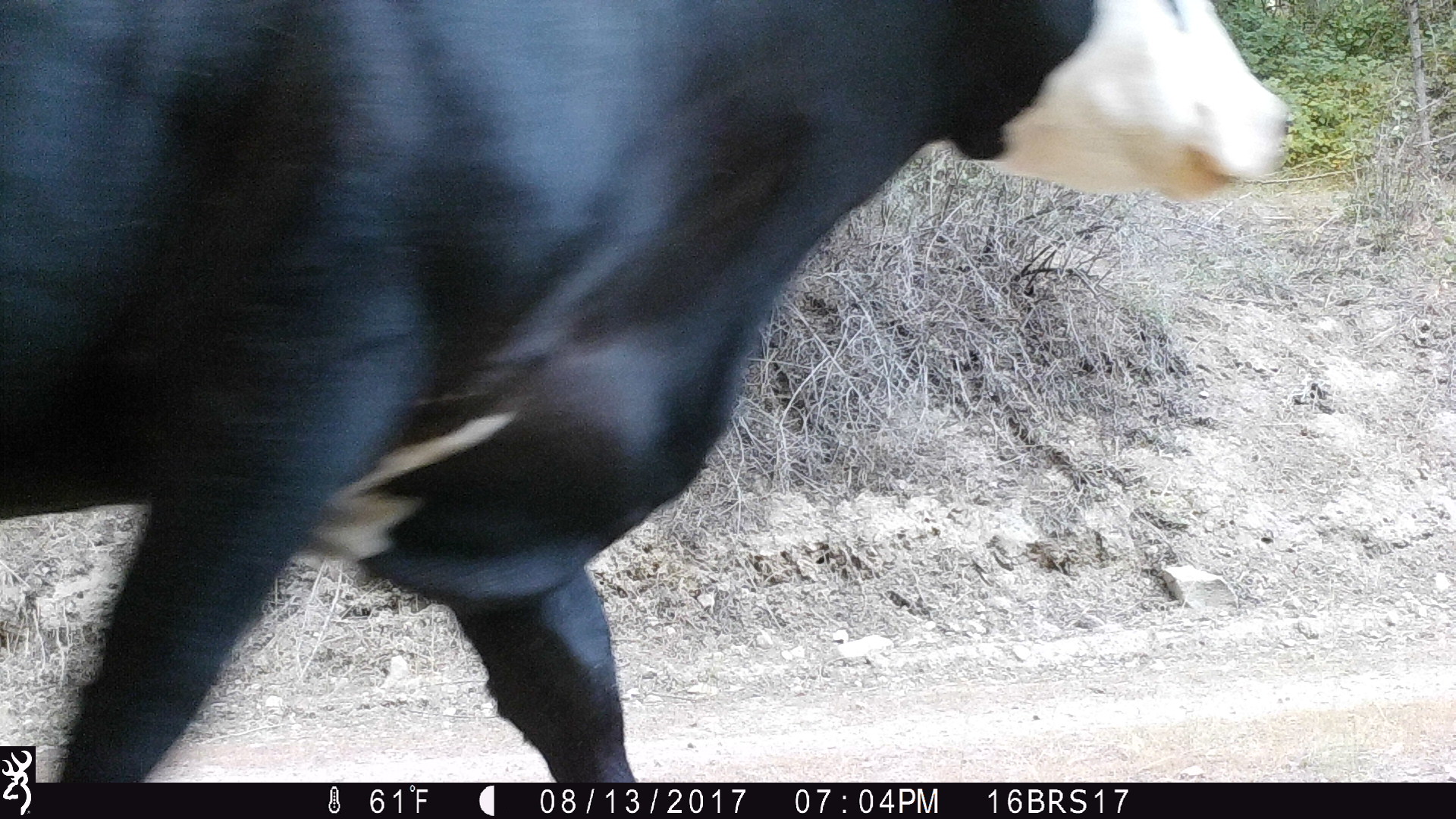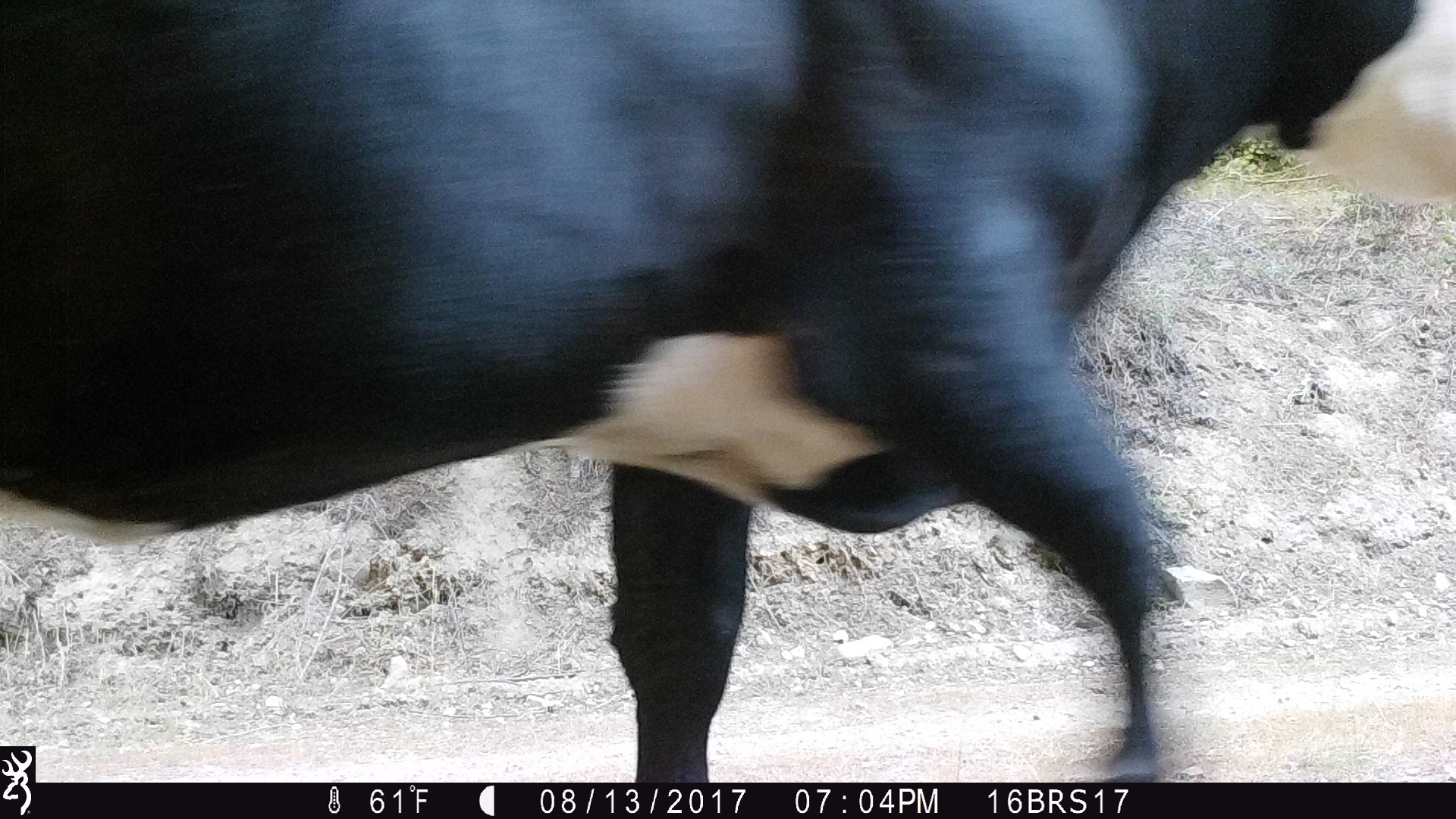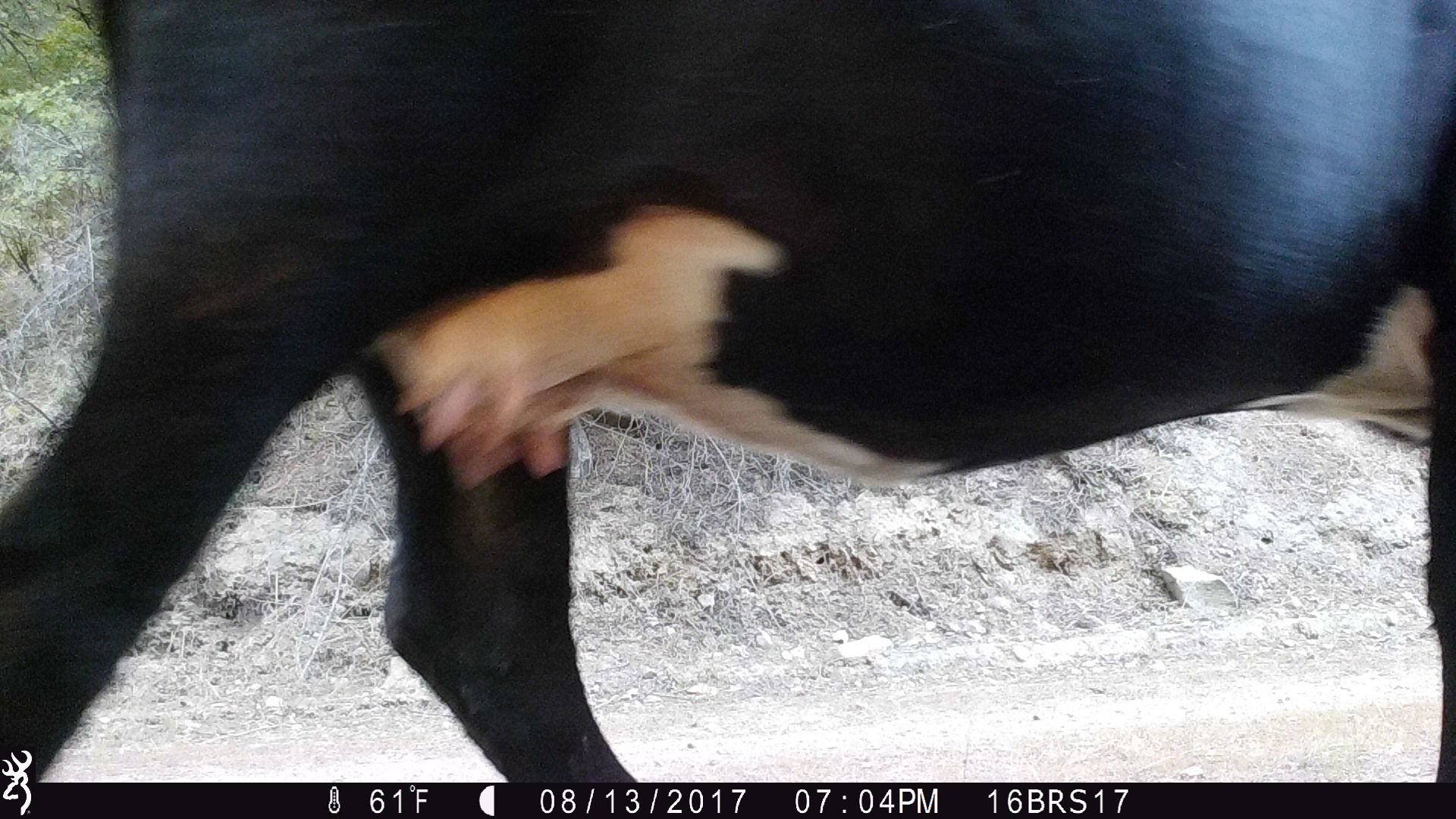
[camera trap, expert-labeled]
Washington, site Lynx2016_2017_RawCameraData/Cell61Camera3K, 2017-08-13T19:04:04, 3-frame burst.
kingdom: Animalia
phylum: Chordata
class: Mammalia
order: Artiodactyla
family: Bovidae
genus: Bos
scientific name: Bos taurus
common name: domestic cattle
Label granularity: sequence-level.